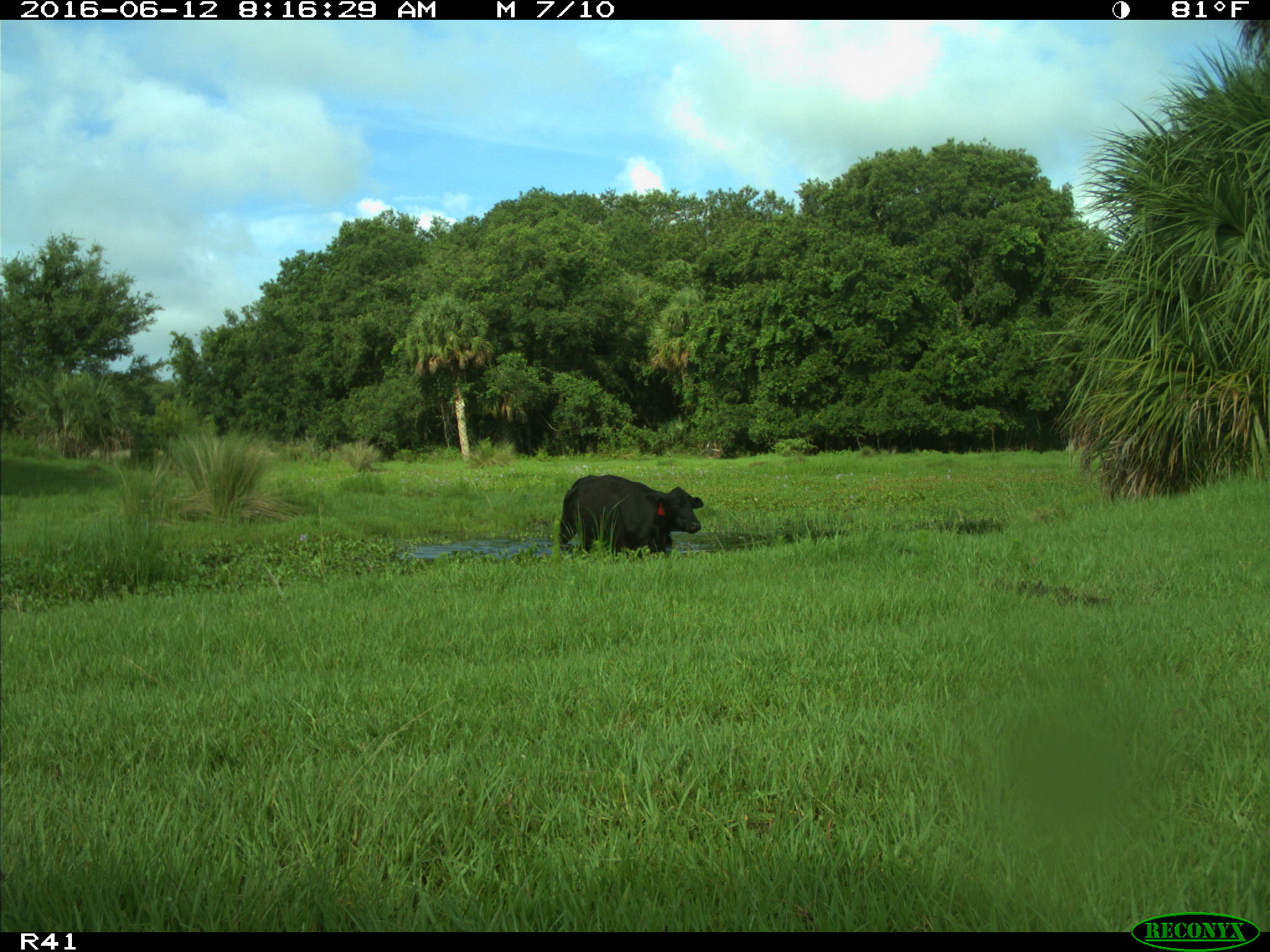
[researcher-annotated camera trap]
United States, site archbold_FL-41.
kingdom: Animalia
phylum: Chordata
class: Mammalia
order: Artiodactyla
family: Bovidae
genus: Bos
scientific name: Bos taurus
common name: domestic cow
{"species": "Bos taurus (domestic cow)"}